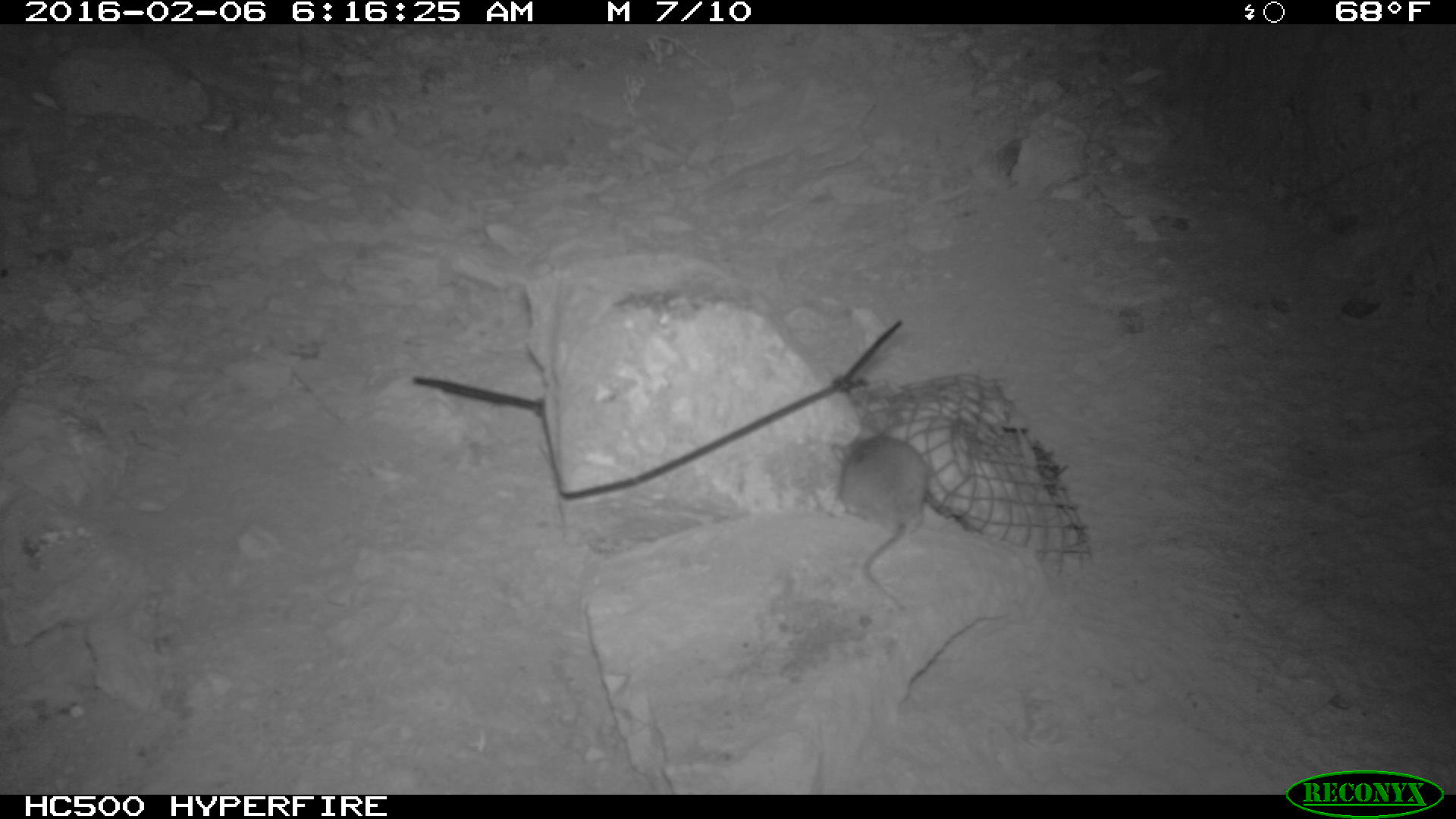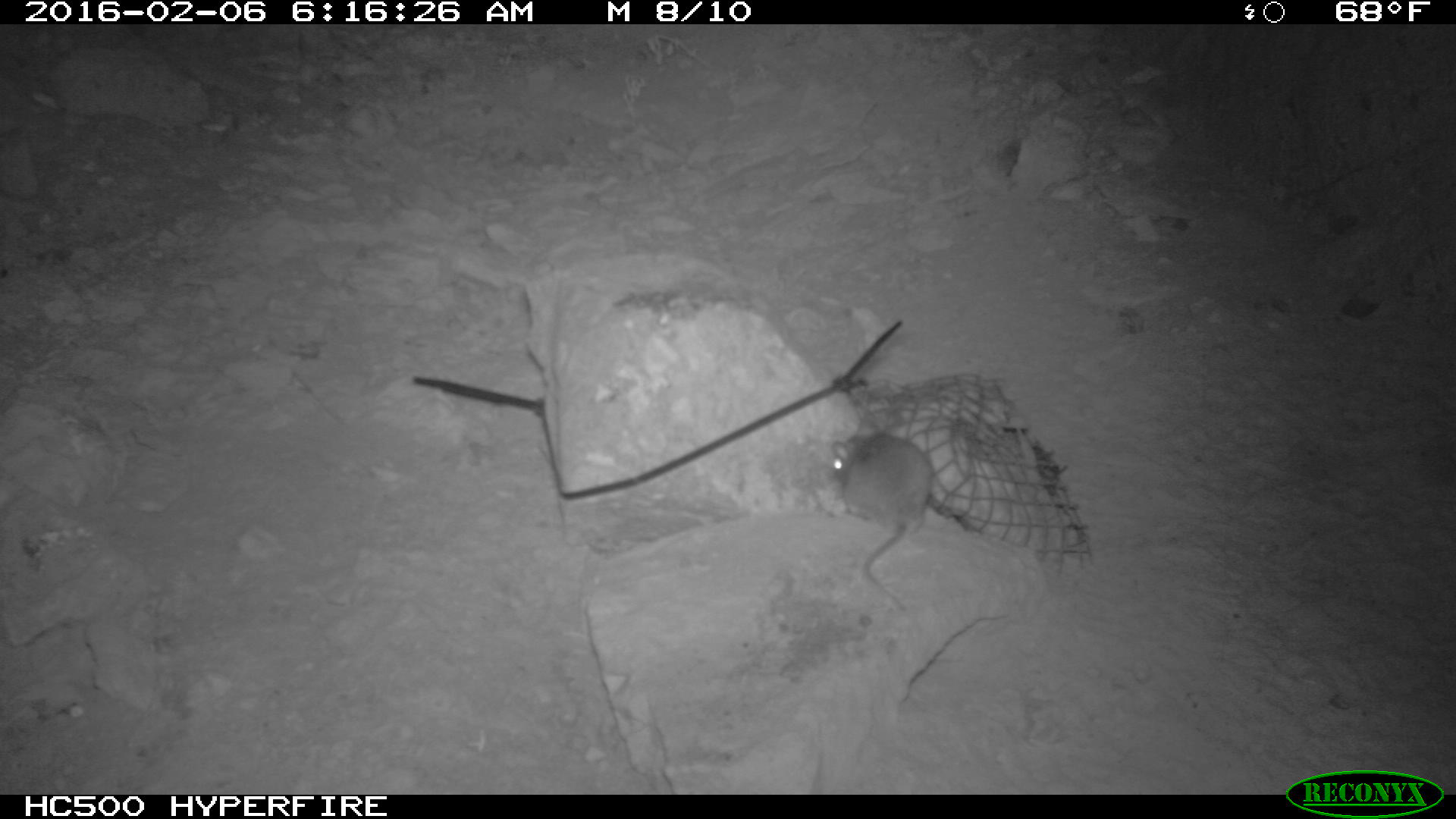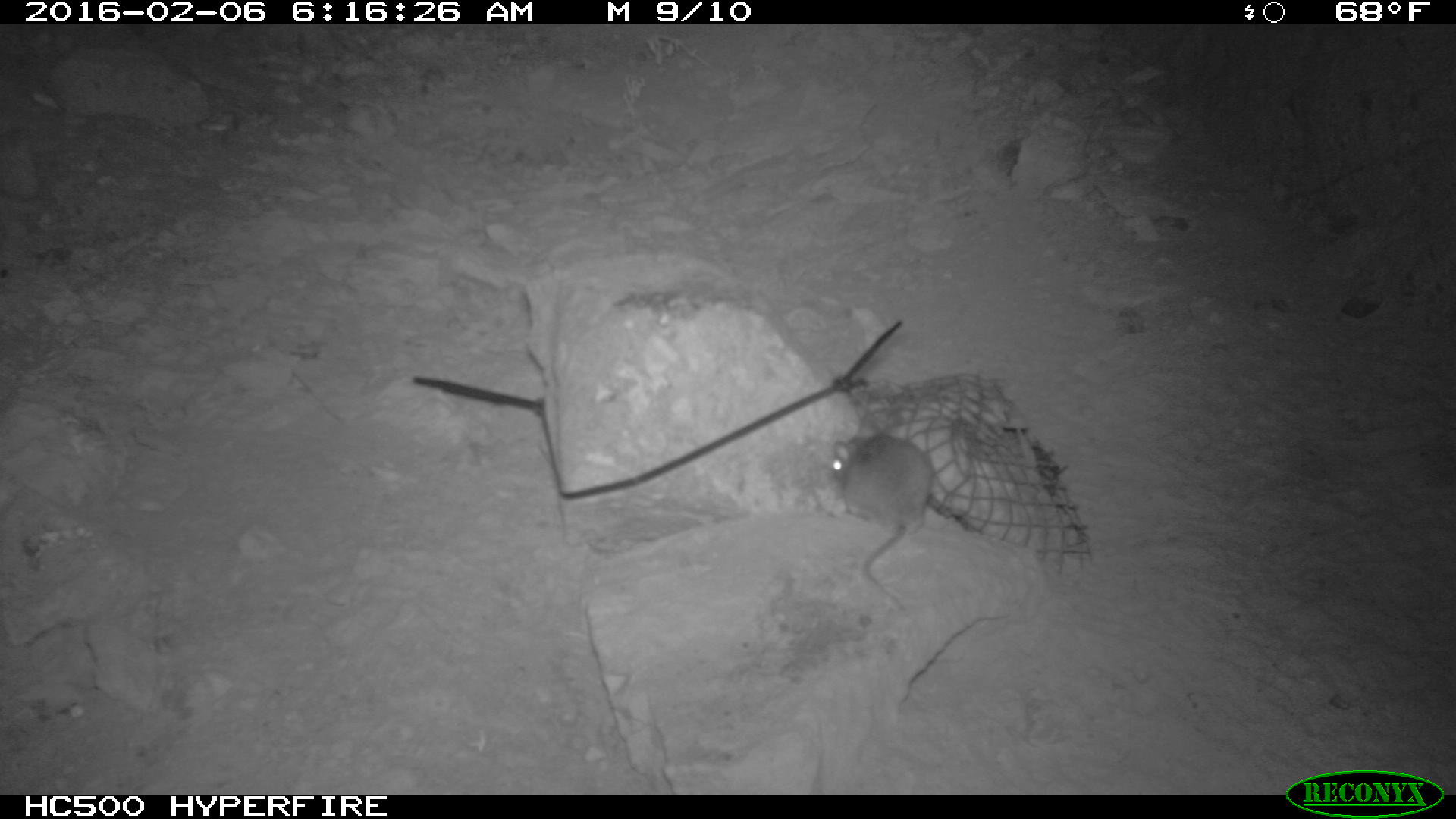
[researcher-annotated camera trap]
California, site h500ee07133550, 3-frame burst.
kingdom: Animalia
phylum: Chordata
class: Mammalia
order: Rodentia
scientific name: Rodentia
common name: rodent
Rodent (Rodentia).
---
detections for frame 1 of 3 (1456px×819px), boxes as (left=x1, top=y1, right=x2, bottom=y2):
rodent: (left=829, top=423, right=930, bottom=615)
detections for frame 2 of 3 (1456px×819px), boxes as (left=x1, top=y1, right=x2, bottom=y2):
rodent: (left=830, top=424, right=932, bottom=607)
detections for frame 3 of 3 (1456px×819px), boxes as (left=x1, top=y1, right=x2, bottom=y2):
rodent: (left=829, top=421, right=933, bottom=615)